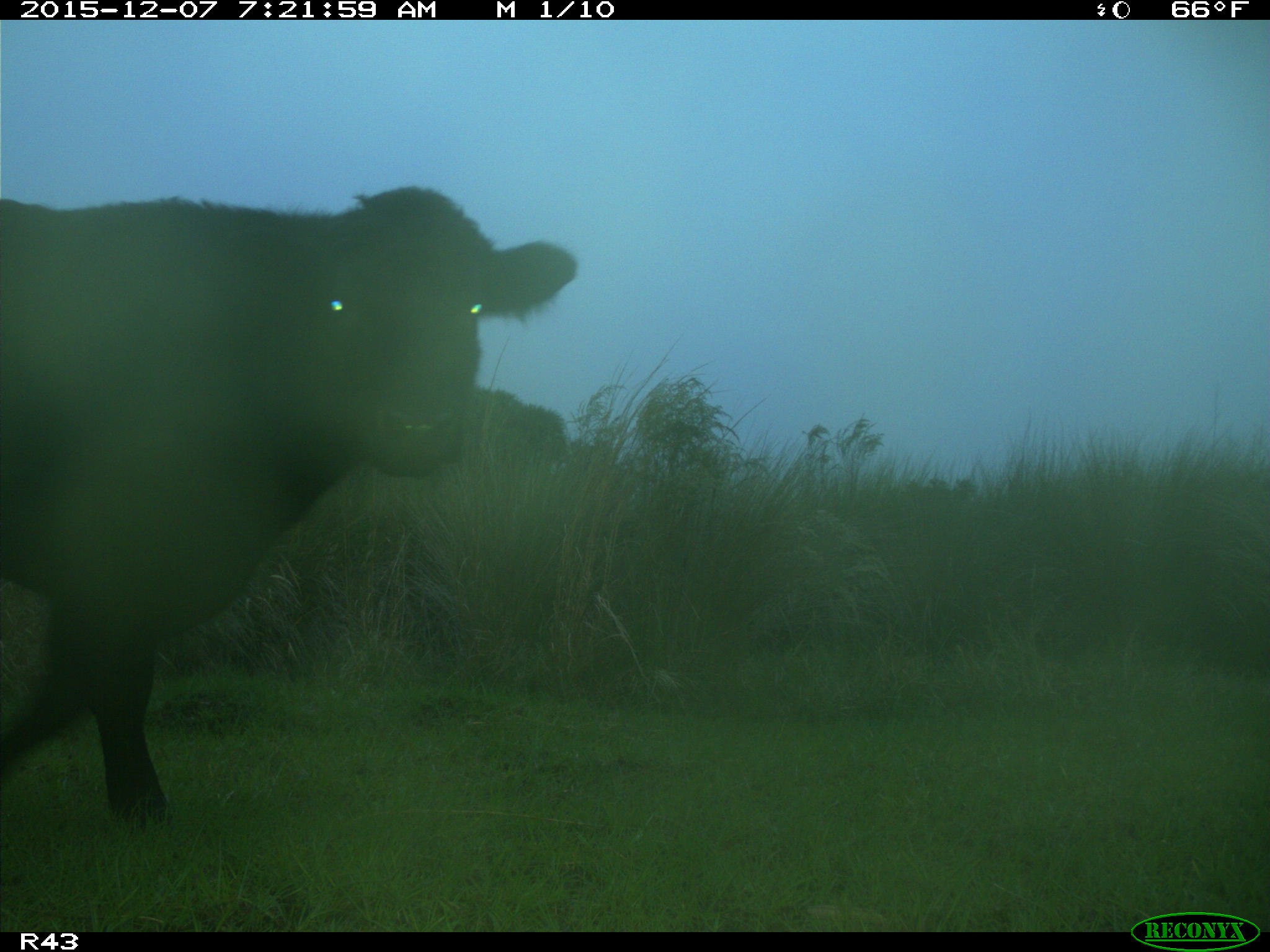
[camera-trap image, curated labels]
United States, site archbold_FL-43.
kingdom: Animalia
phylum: Chordata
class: Mammalia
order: Artiodactyla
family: Bovidae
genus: Bos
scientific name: Bos taurus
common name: domestic cow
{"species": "Bos taurus (domestic cow)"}